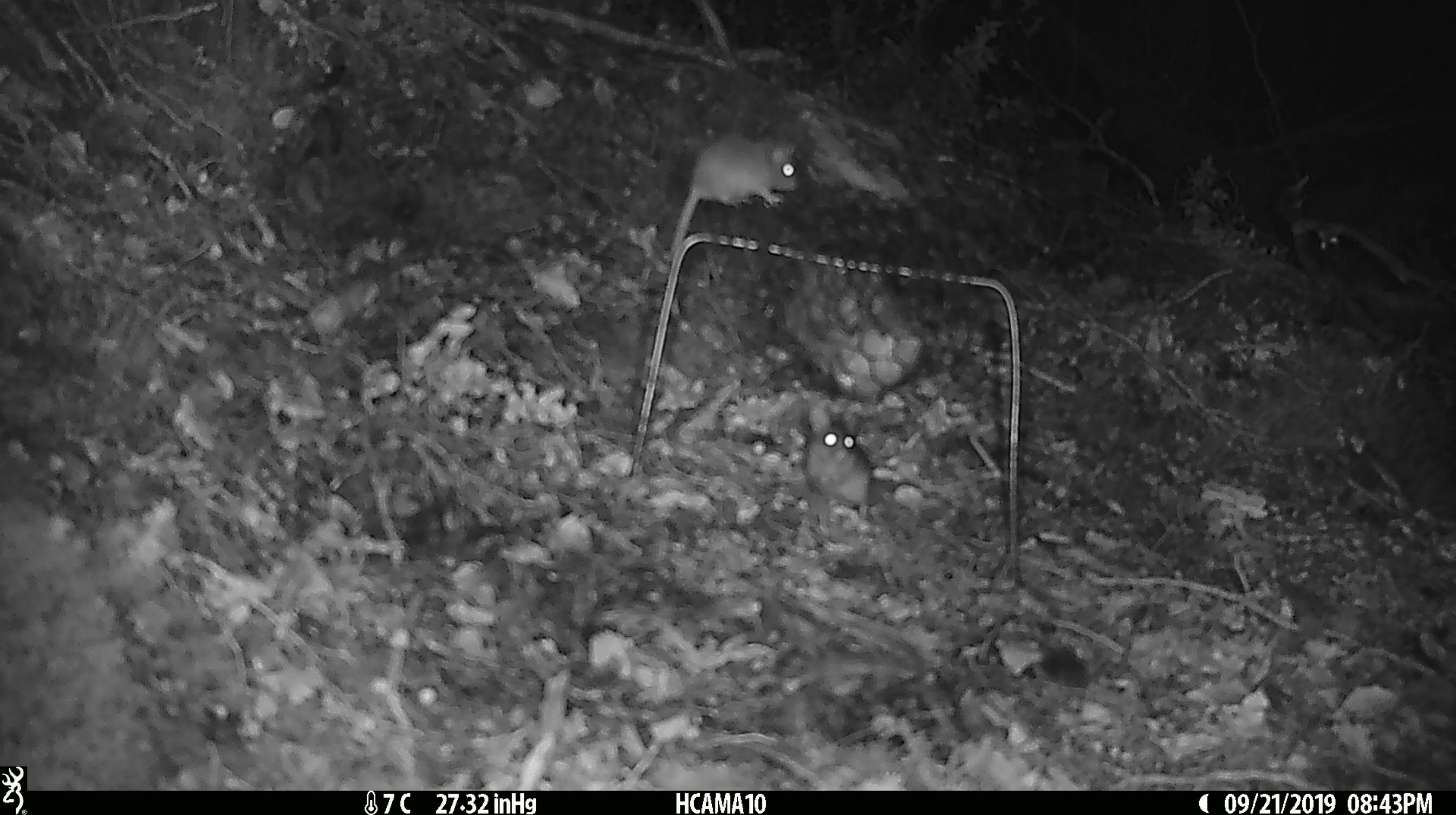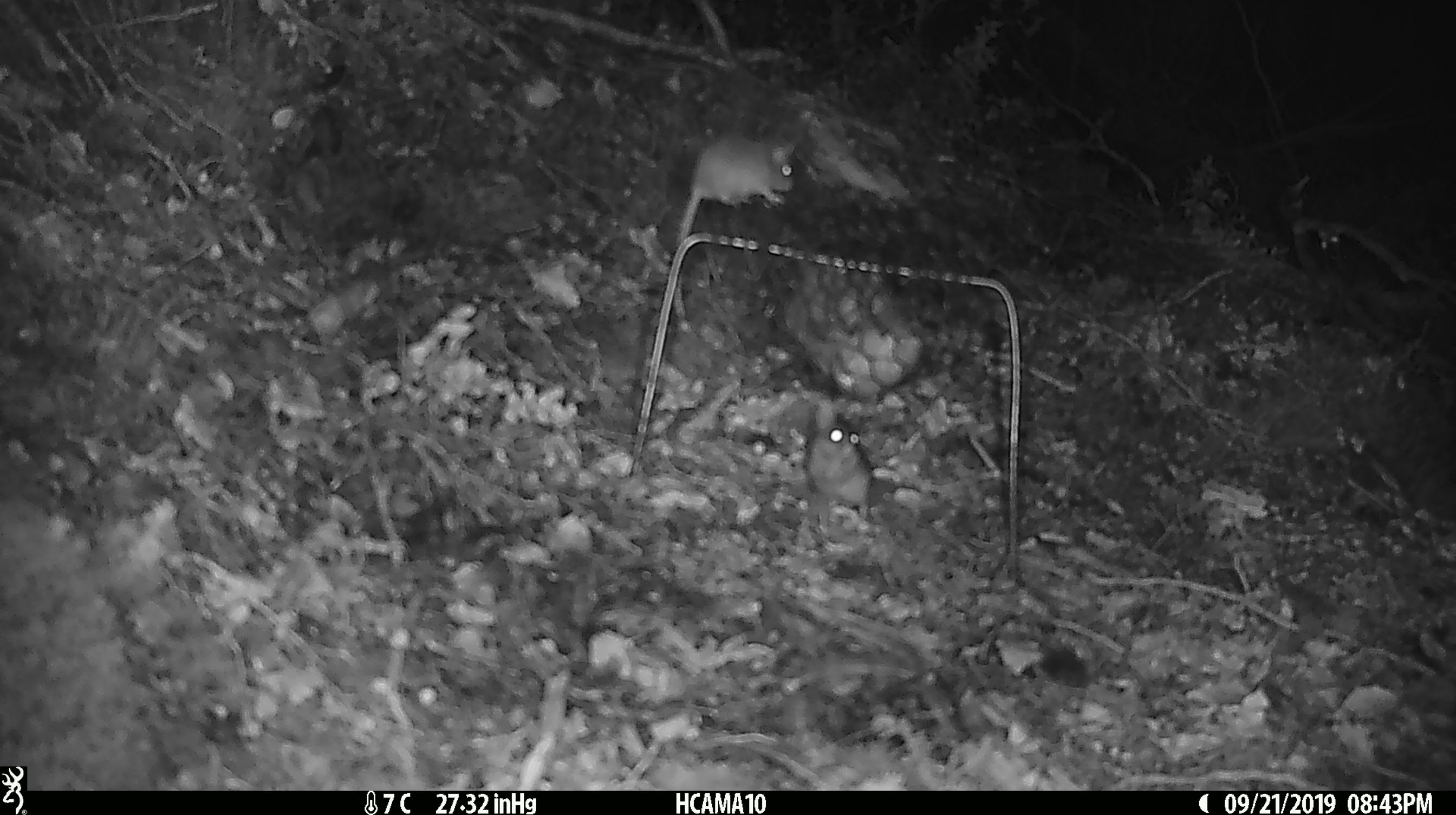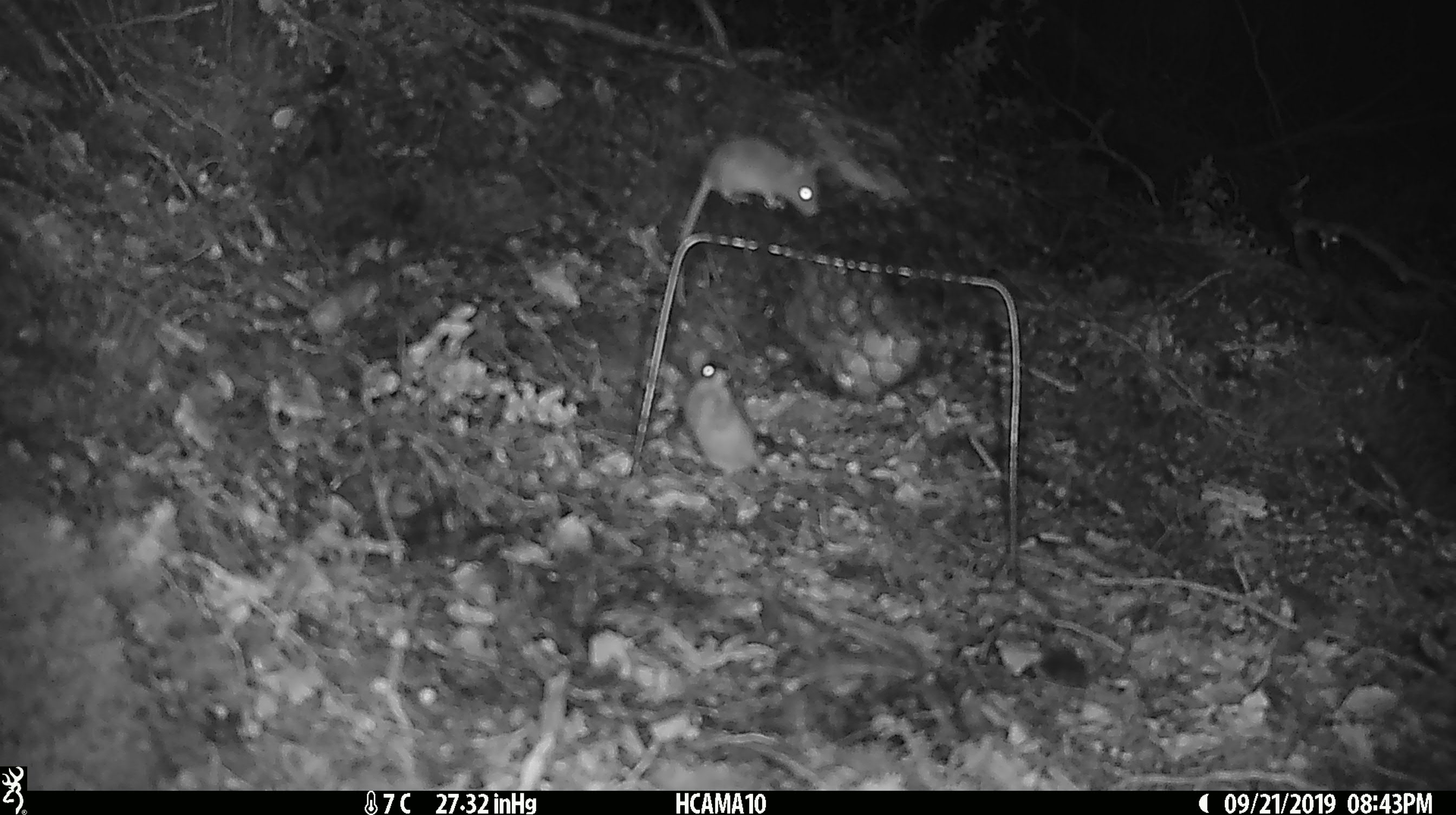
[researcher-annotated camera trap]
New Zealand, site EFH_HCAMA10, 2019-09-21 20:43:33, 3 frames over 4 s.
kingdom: Animalia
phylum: Chordata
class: Mammalia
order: Rodentia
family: Muridae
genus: Mus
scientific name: Mus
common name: mouse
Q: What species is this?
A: Mouse (Mus).